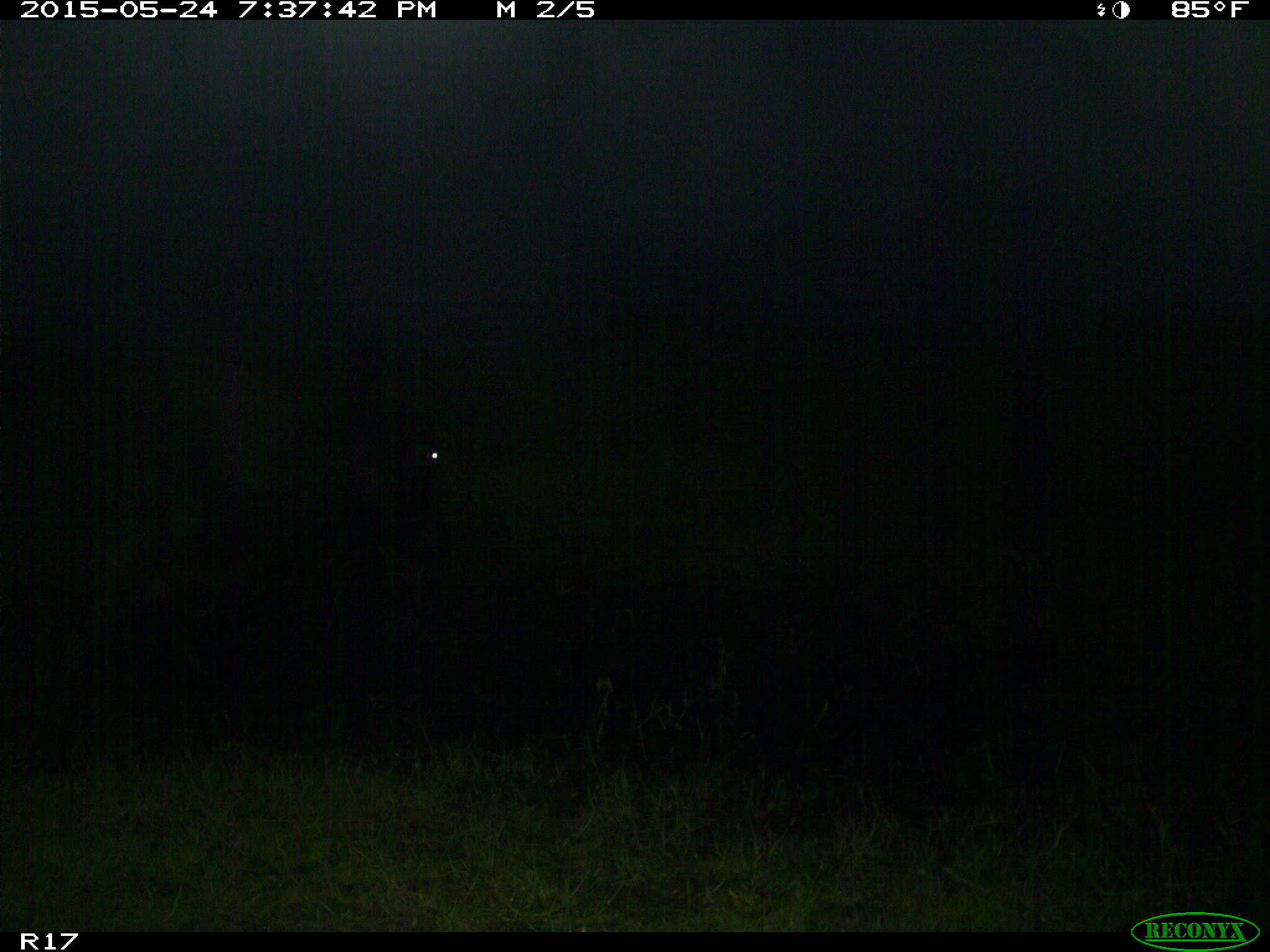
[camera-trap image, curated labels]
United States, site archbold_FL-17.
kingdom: Animalia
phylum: Chordata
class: Mammalia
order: Artiodactyla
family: Bovidae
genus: Bos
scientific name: Bos taurus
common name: domestic cow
Bos taurus (domestic cow).